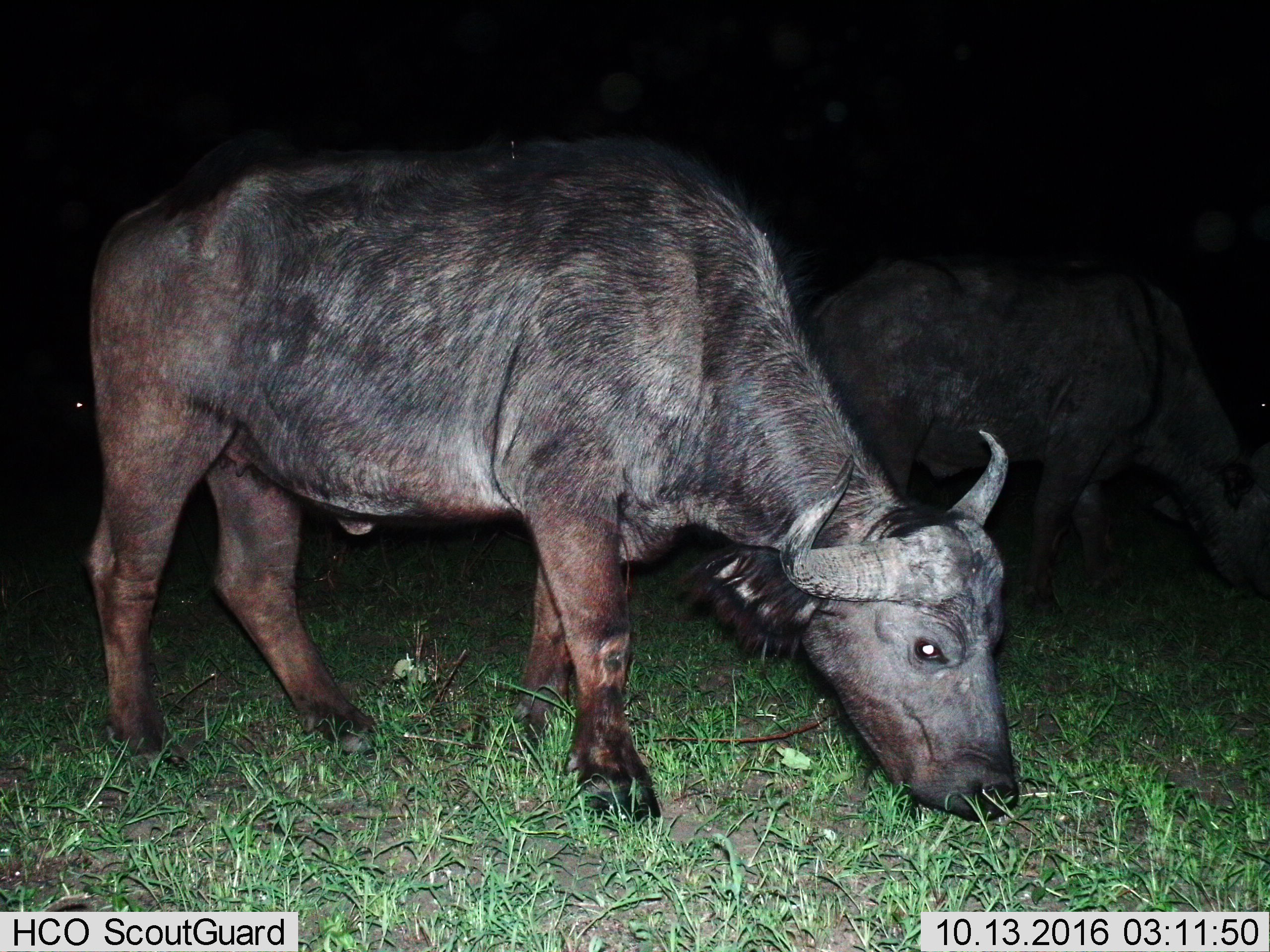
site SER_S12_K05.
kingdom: Animalia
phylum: Chordata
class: Mammalia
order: Artiodactyla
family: Bovidae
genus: Syncerus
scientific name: Syncerus caffer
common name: african buffalo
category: buffalo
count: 2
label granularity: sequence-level